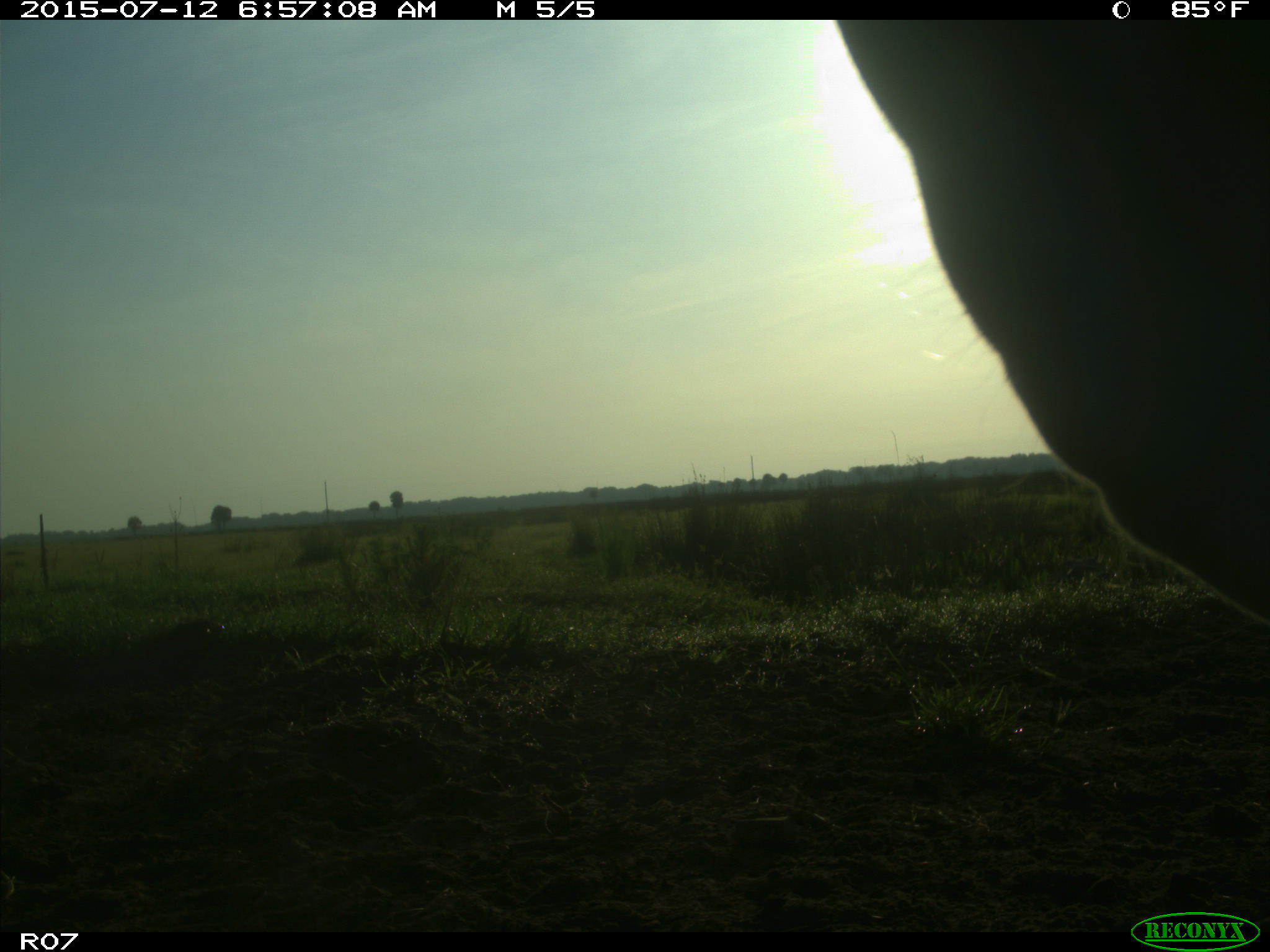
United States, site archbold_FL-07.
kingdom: Animalia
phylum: Chordata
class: Mammalia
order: Artiodactyla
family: Bovidae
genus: Bos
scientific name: Bos taurus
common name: domestic cow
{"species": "Bos taurus (domestic cow)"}